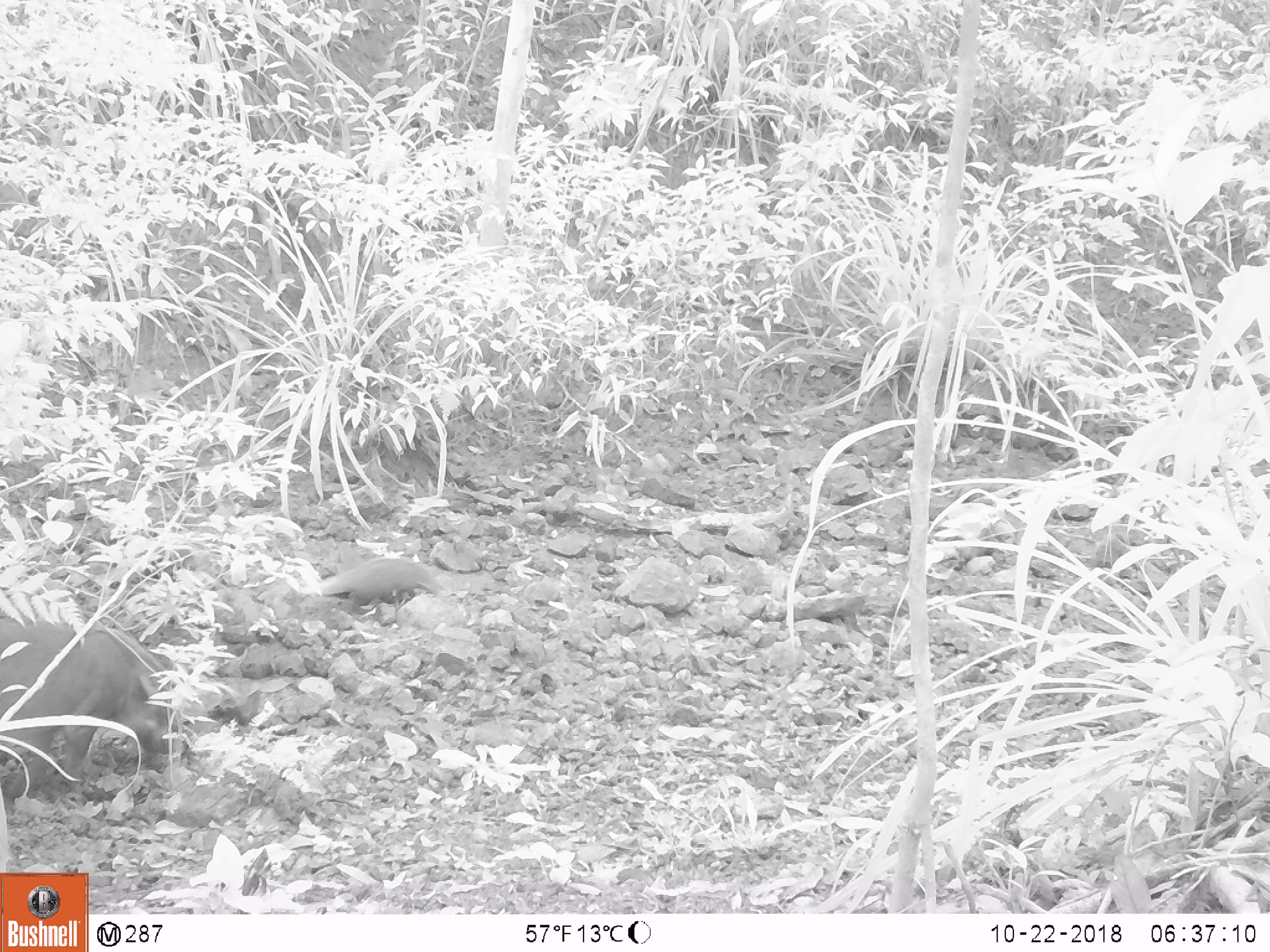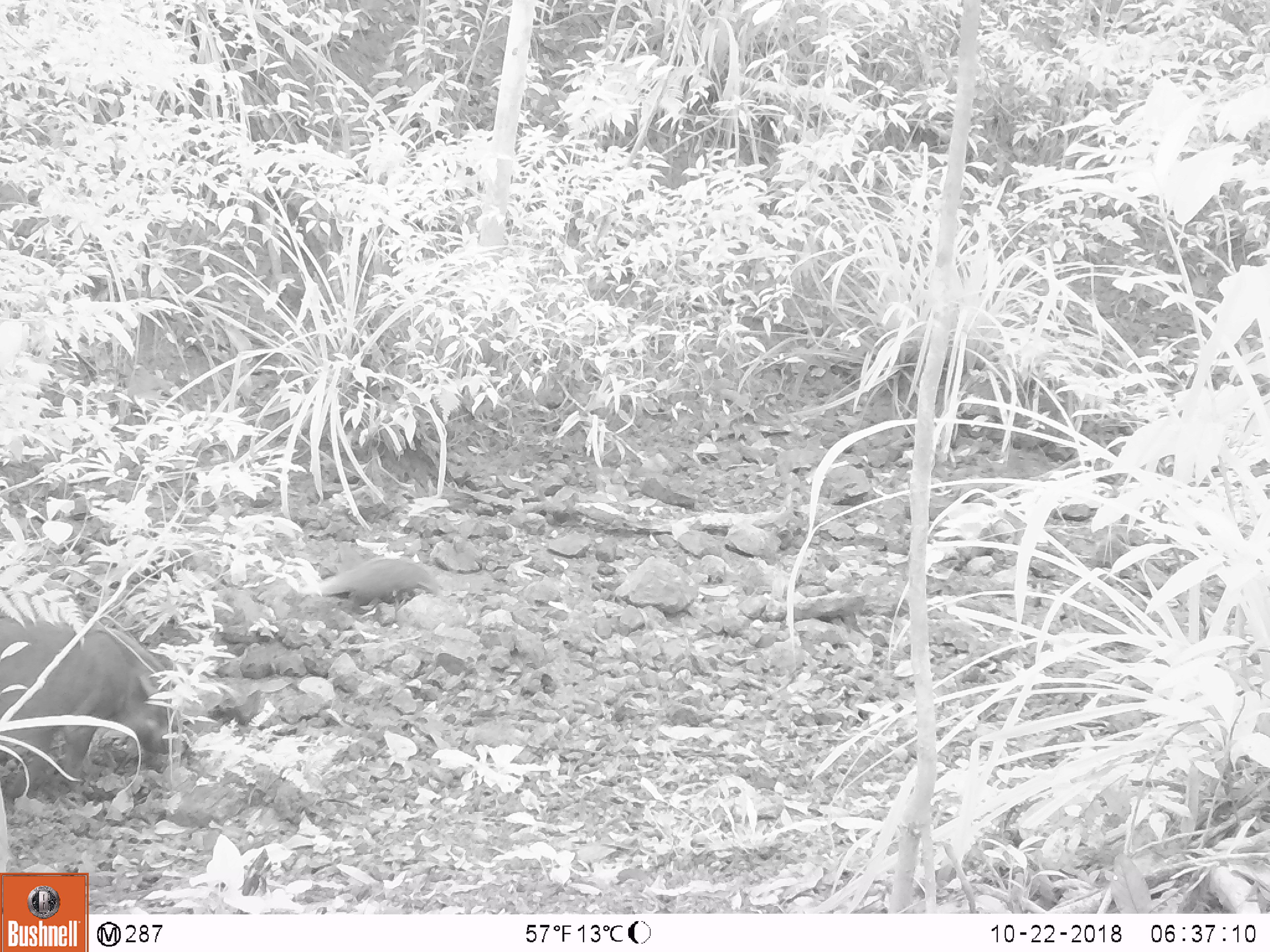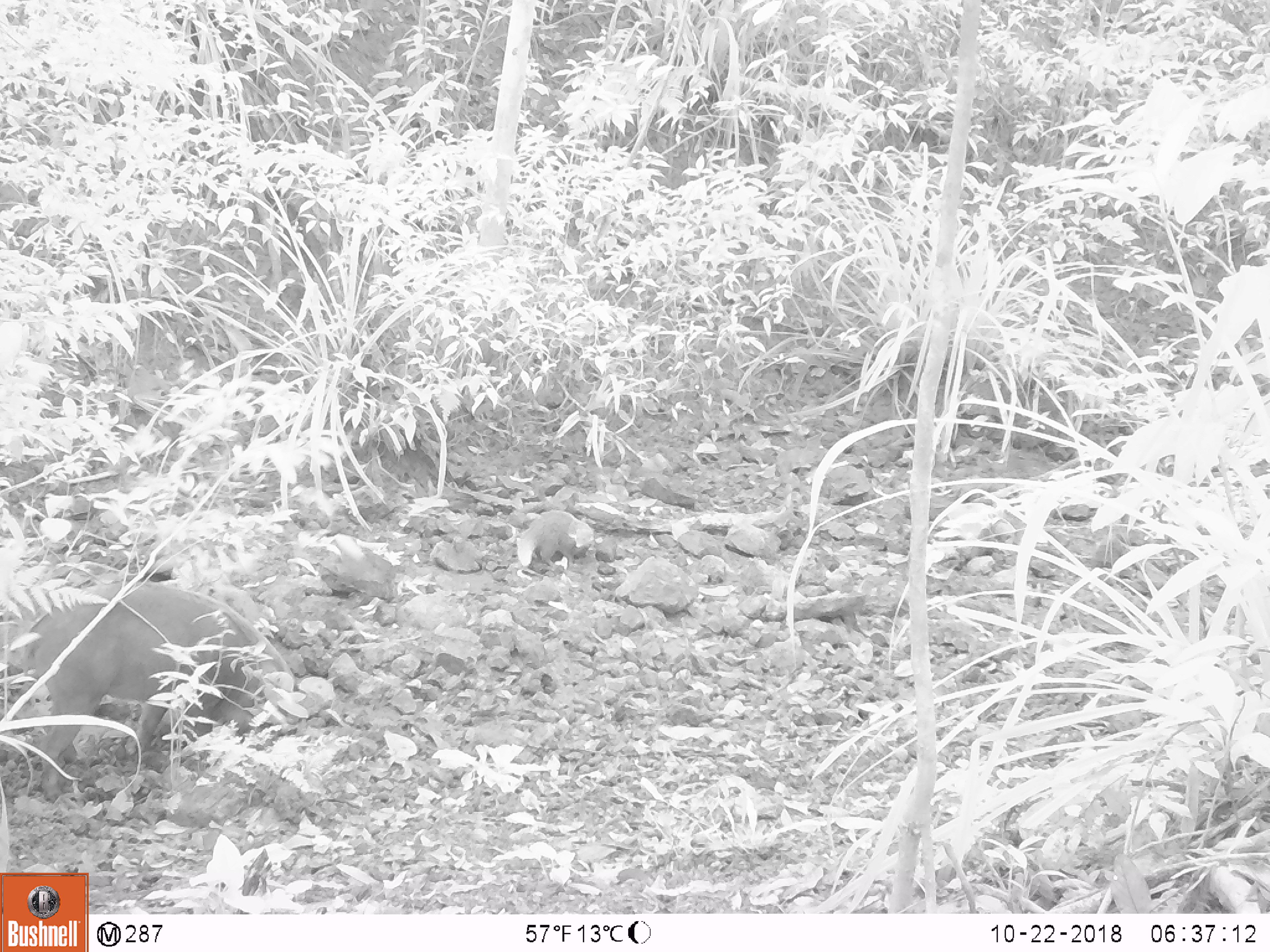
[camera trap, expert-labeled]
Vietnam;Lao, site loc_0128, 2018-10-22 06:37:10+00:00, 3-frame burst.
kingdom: Animalia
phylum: Chordata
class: Mammalia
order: Carnivora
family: Herpestidae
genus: Urva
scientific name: Urva urva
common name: crab-eating mongoose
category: crab eating mongoose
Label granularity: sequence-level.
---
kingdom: Animalia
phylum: Chordata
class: Mammalia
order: Artiodactyla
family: Suidae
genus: Sus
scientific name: Sus scrofa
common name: eurasian wild pig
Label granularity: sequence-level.